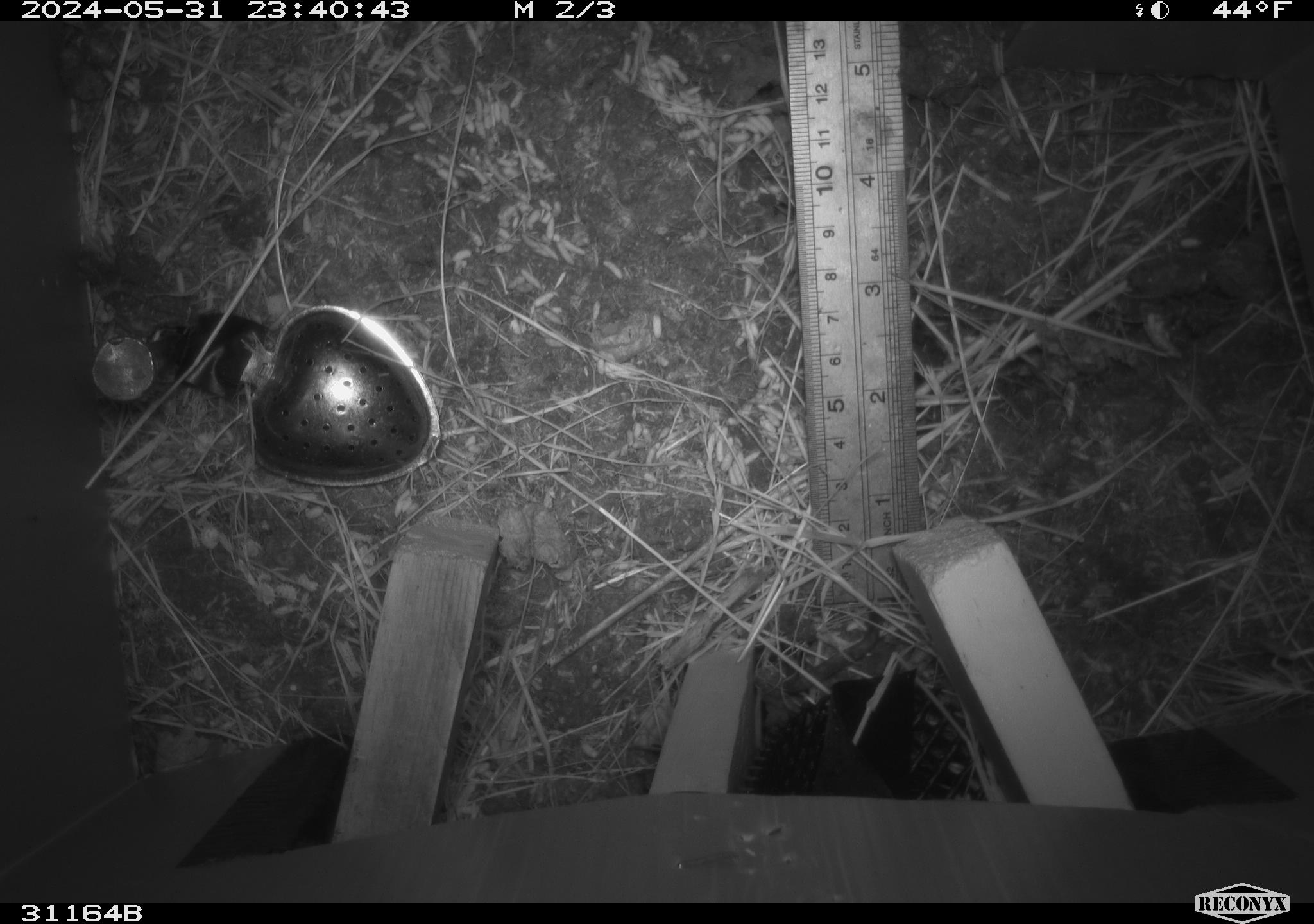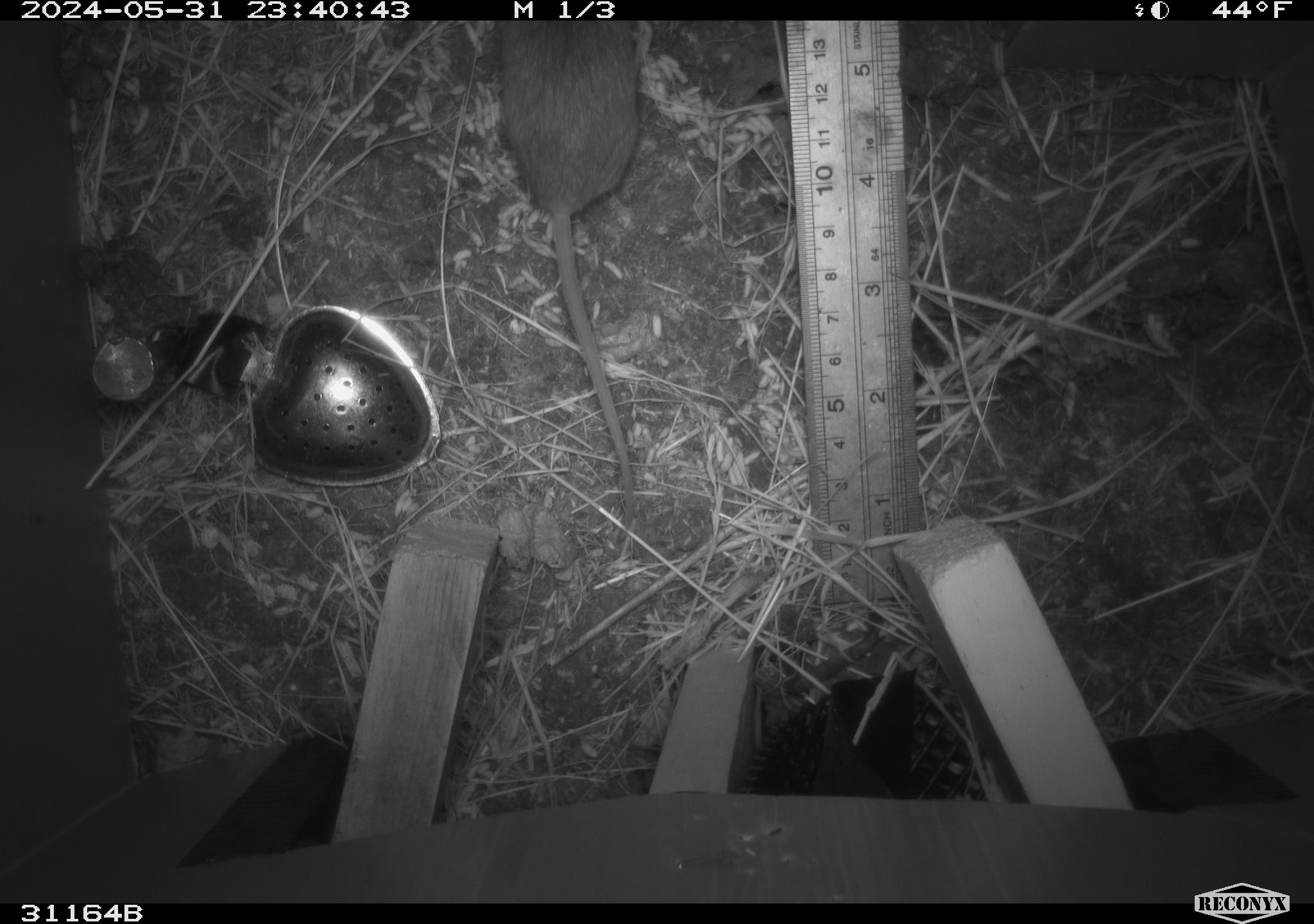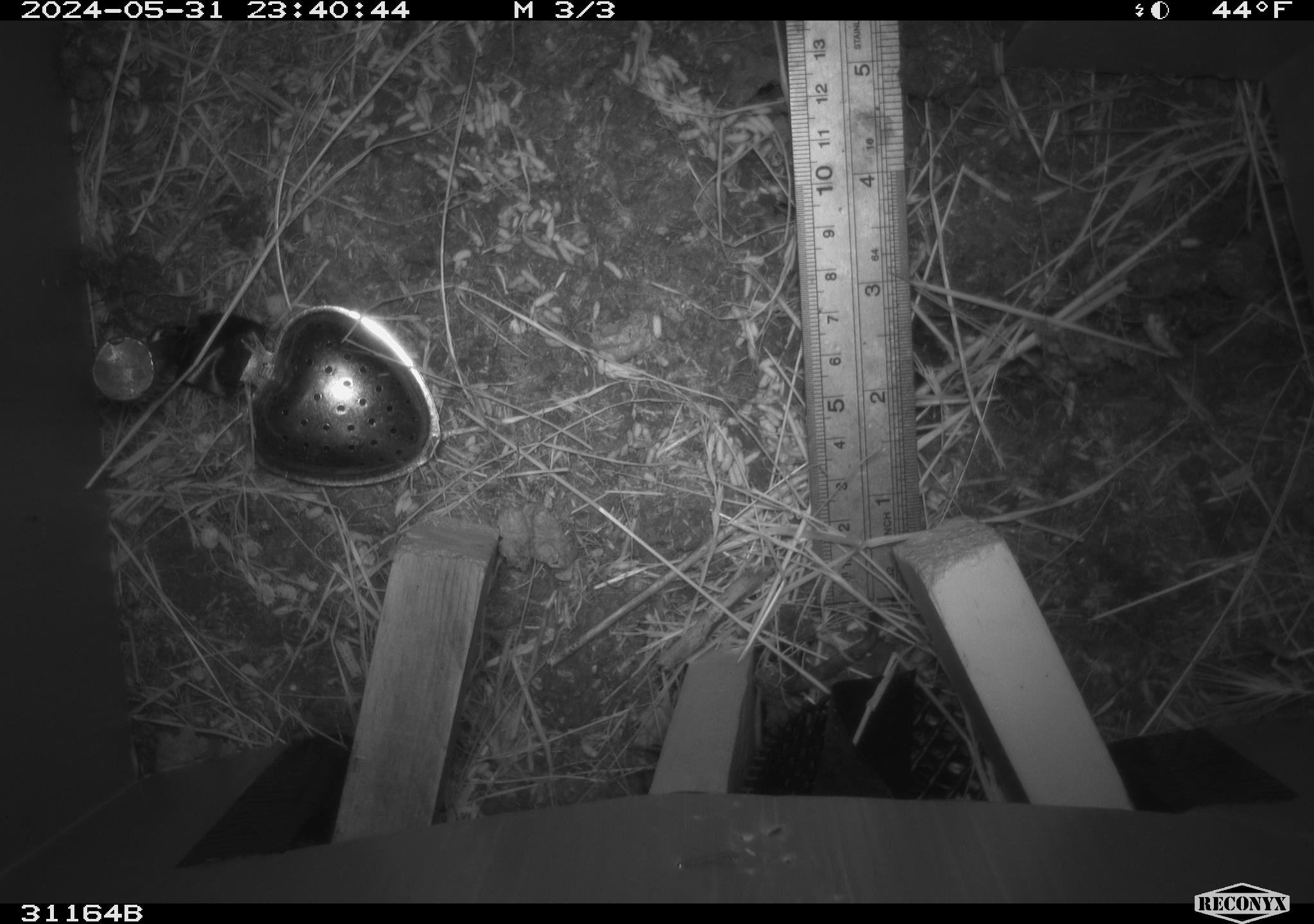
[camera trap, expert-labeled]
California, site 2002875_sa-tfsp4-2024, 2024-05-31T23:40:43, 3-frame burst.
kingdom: Animalia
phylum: Chordata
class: Mammalia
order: Rodentia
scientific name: Rodentia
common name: rodent